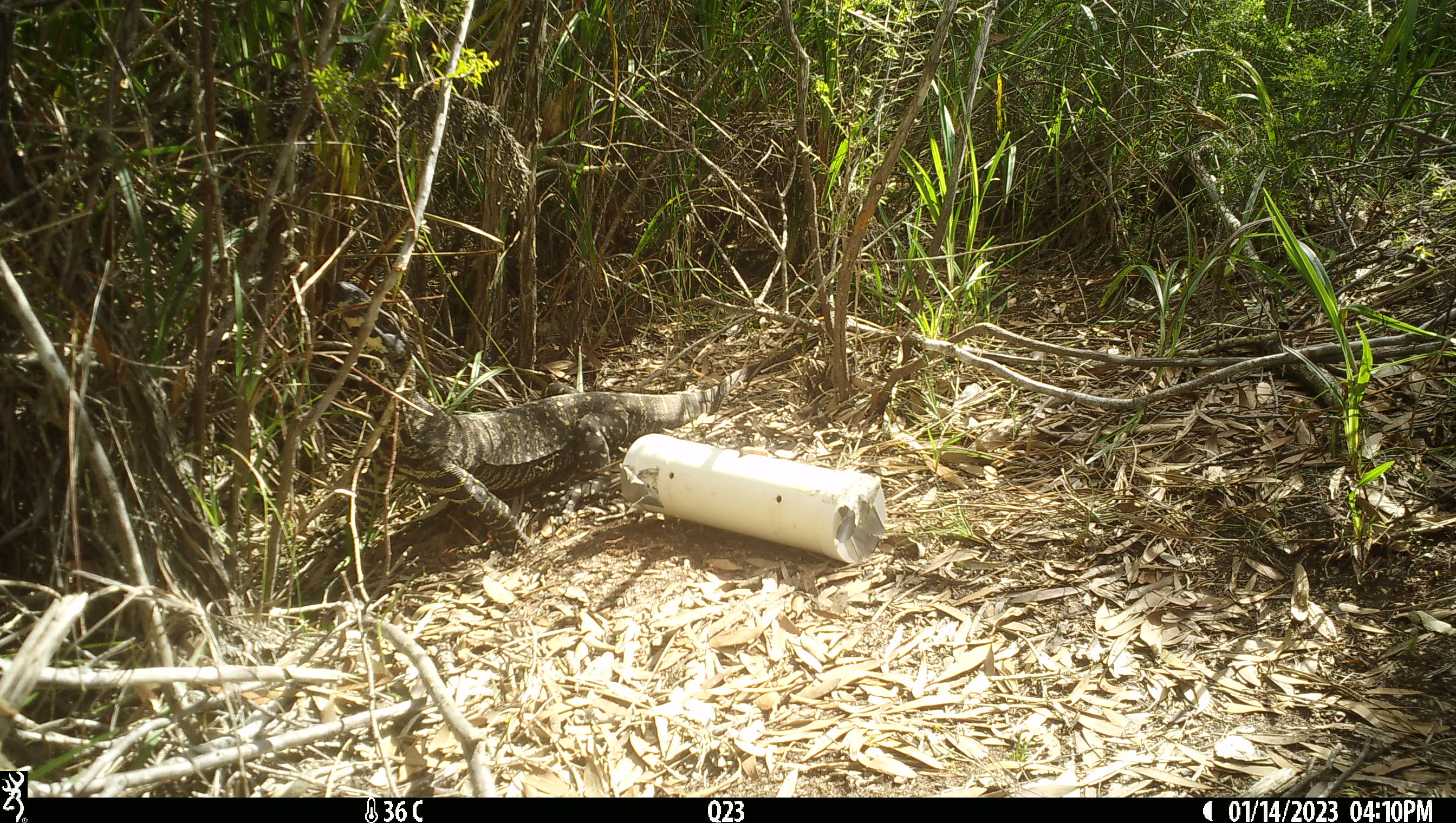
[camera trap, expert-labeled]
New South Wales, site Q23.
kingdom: Animalia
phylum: Chordata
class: Reptilia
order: Squamata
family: Varanidae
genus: Varanus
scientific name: Varanus varius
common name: lace monitor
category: goanna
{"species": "goanna (lace monitor) (Varanus varius)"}